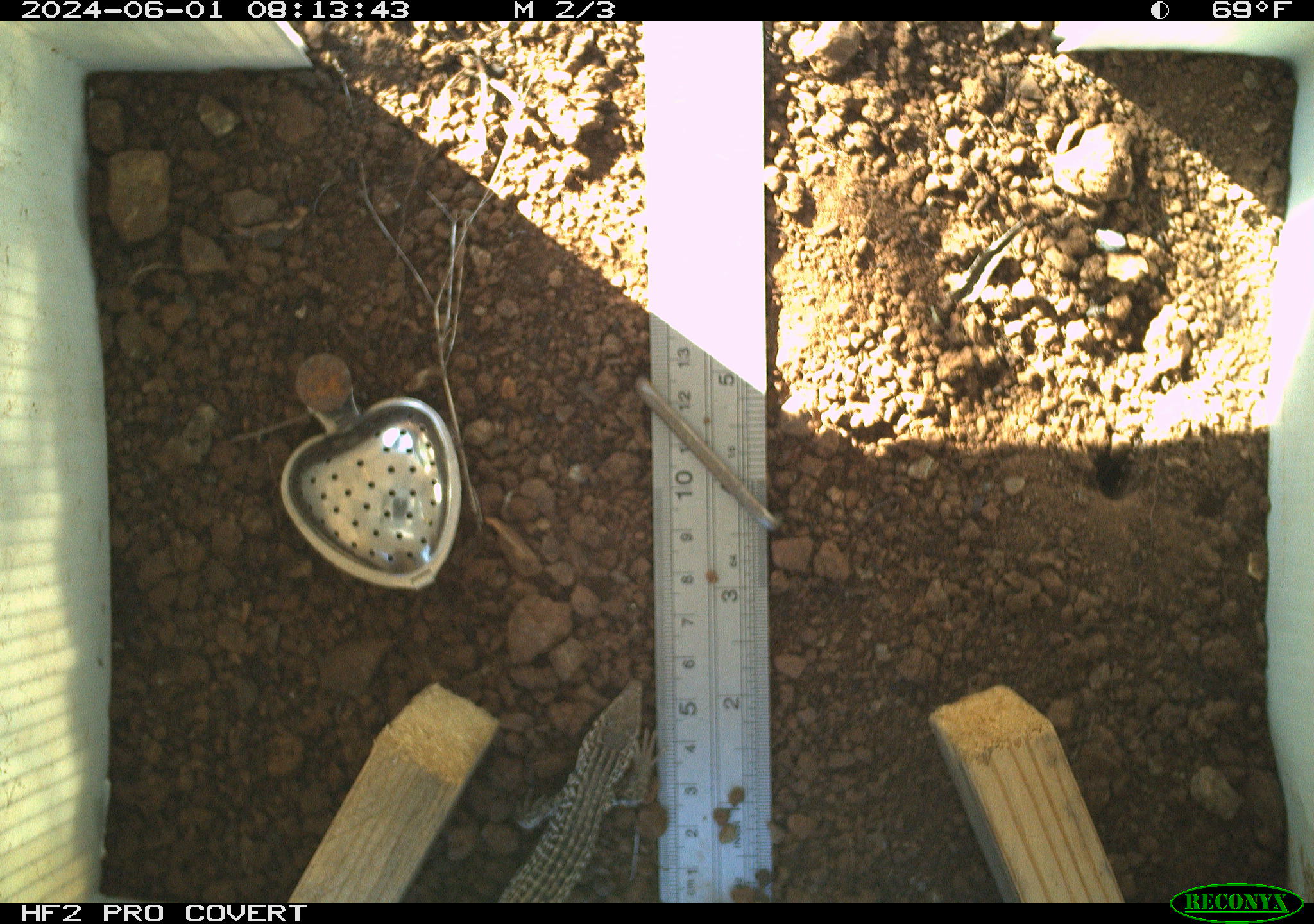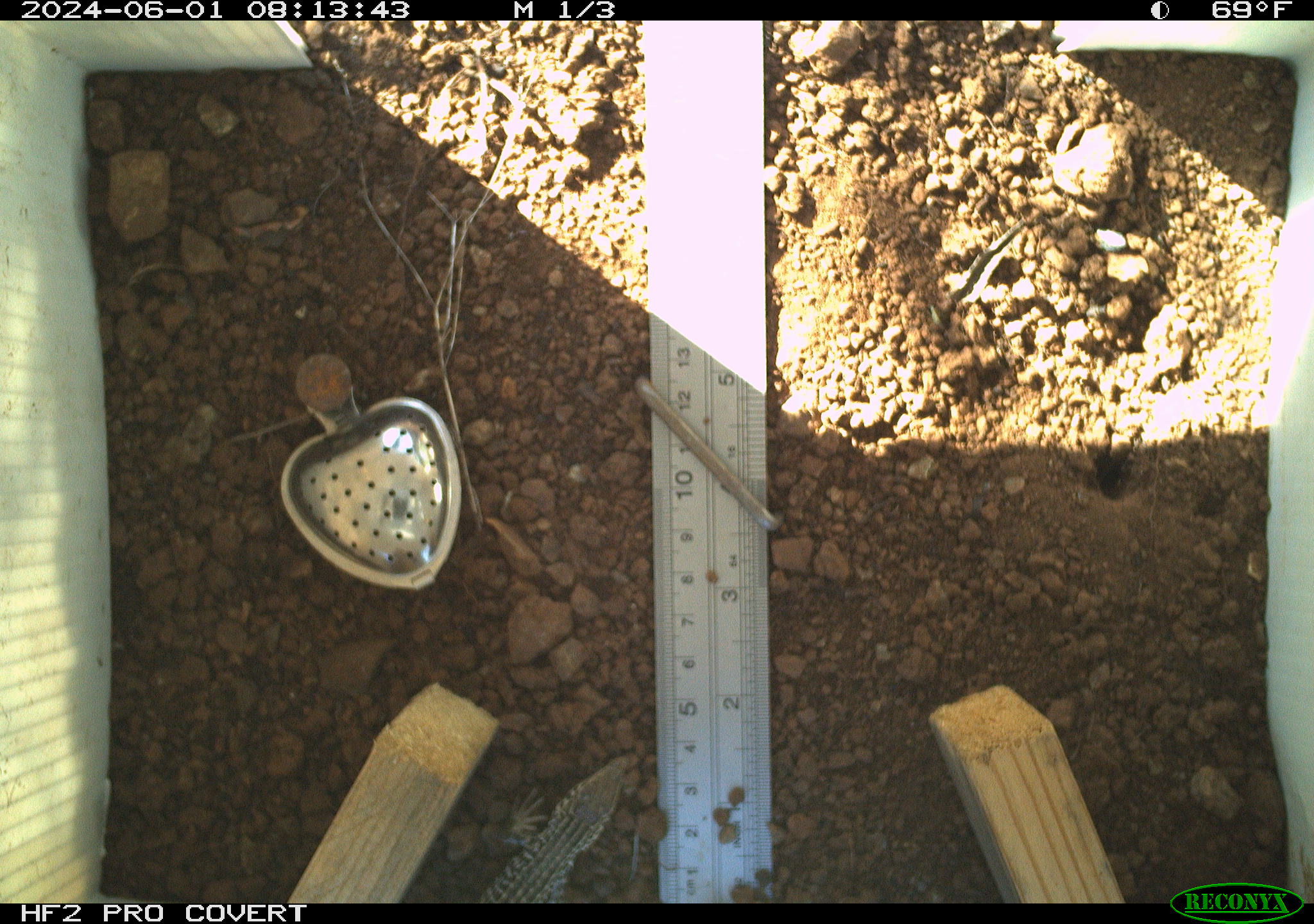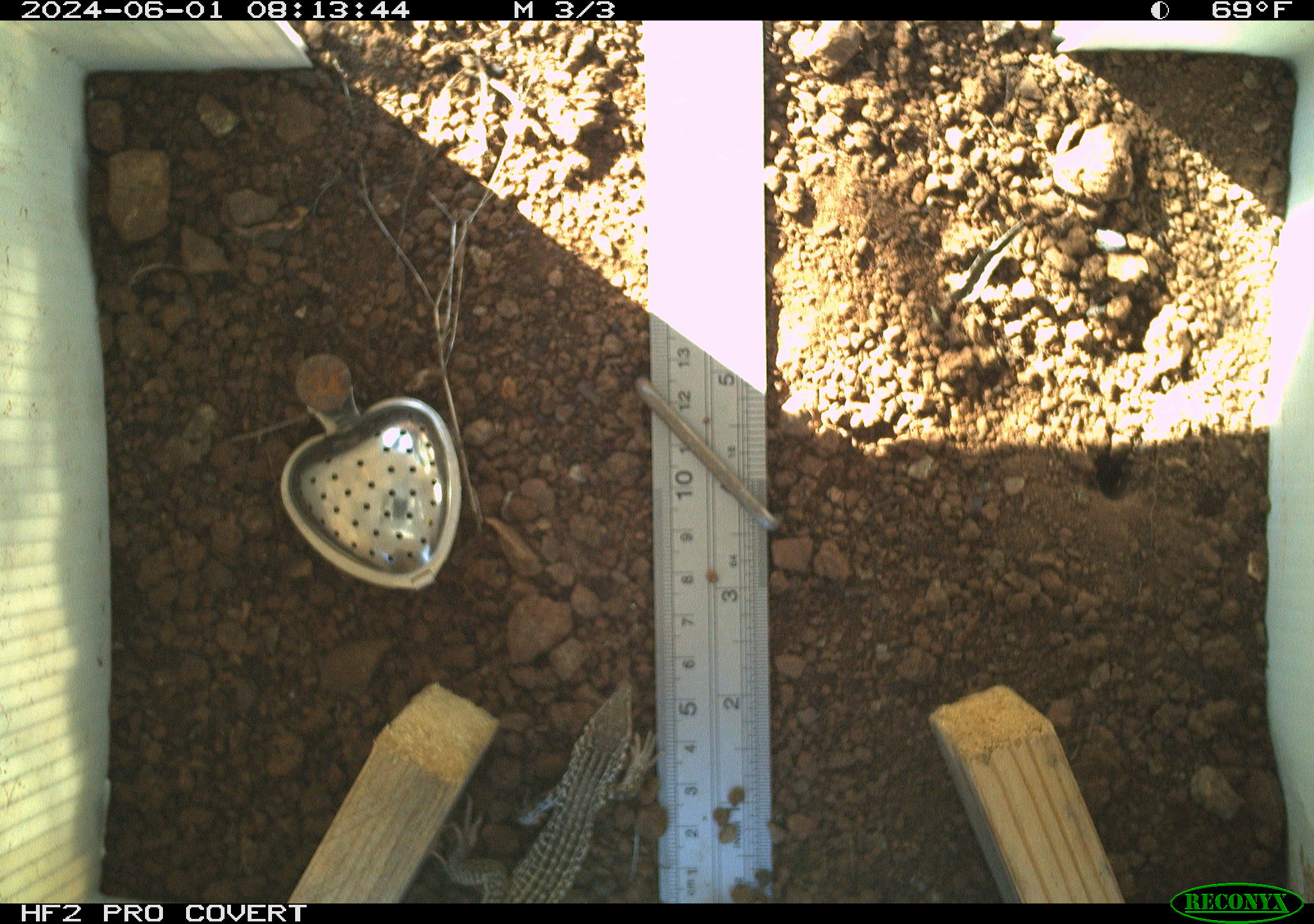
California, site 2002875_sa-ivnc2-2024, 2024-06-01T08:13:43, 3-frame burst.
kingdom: Animalia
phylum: Chordata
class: Reptilia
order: Squamata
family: Teiidae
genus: Aspidoscelis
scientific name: Aspidoscelis tigris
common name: western whiptail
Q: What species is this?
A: Western whiptail (Aspidoscelis tigris).